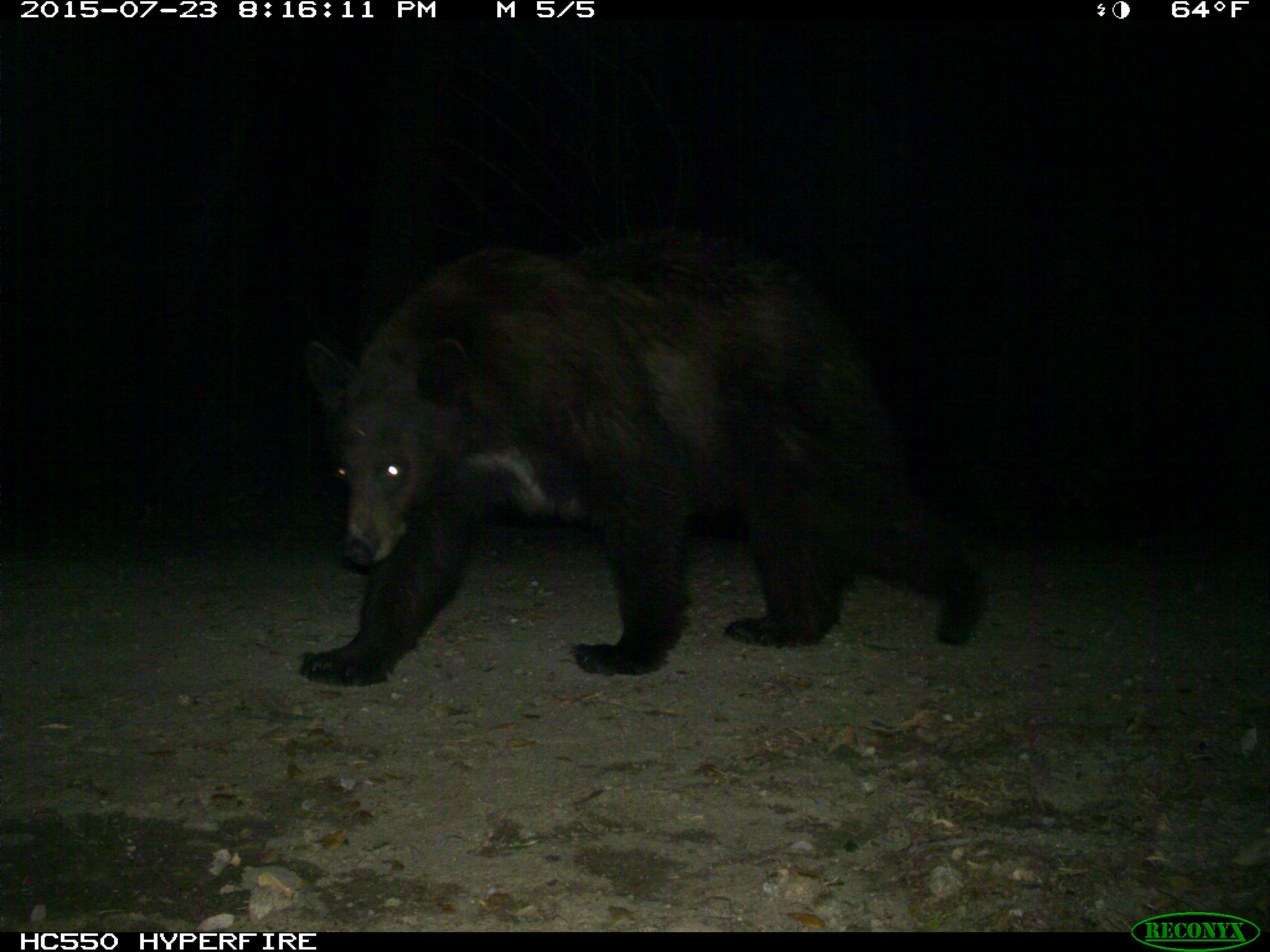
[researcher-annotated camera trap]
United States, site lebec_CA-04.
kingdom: Animalia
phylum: Chordata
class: Mammalia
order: Carnivora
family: Ursidae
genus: Ursus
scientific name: Ursus americanus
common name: american black bear